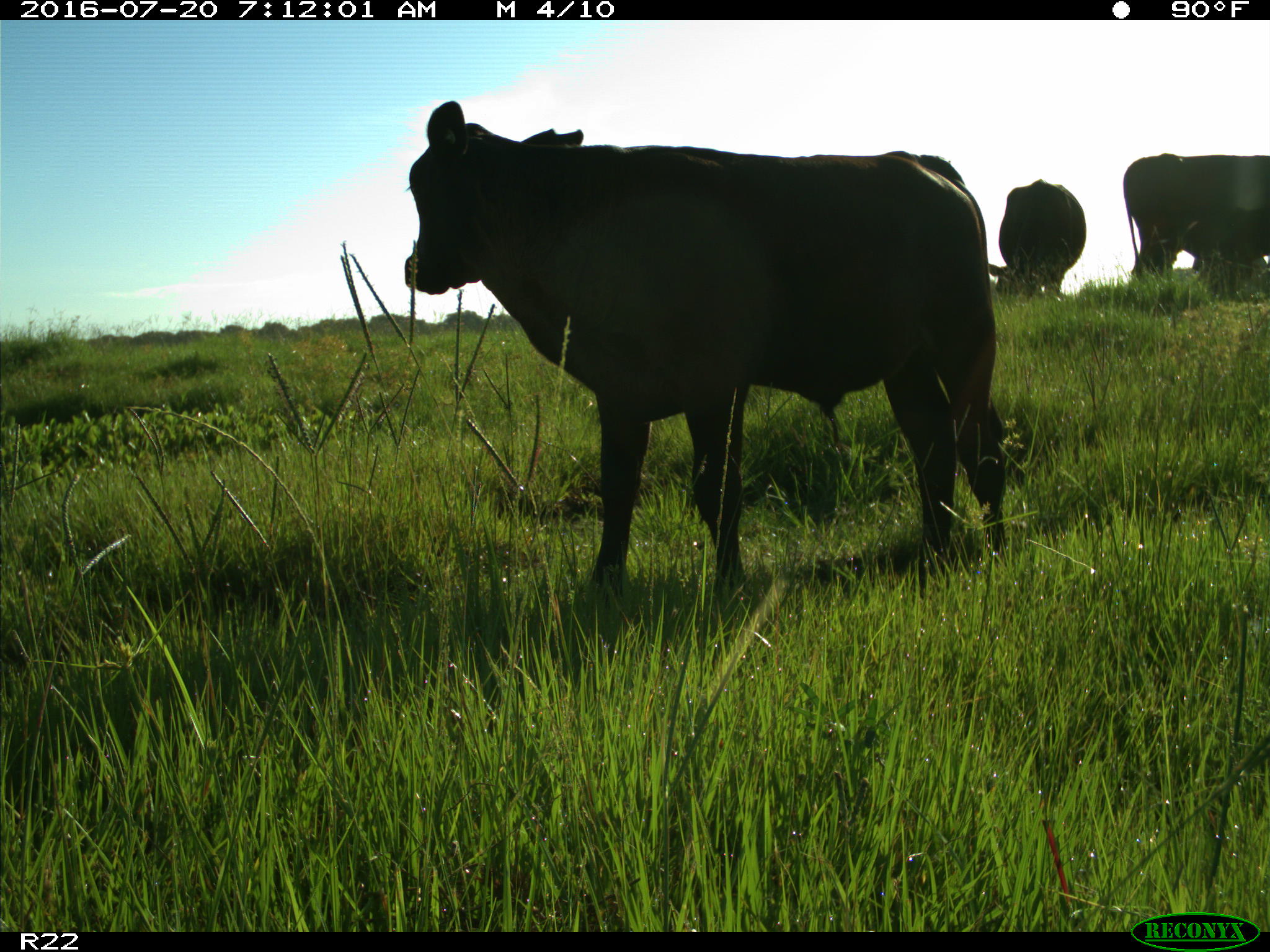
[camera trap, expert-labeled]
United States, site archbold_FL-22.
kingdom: Animalia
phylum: Chordata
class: Mammalia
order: Artiodactyla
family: Bovidae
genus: Bos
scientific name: Bos taurus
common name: domestic cow